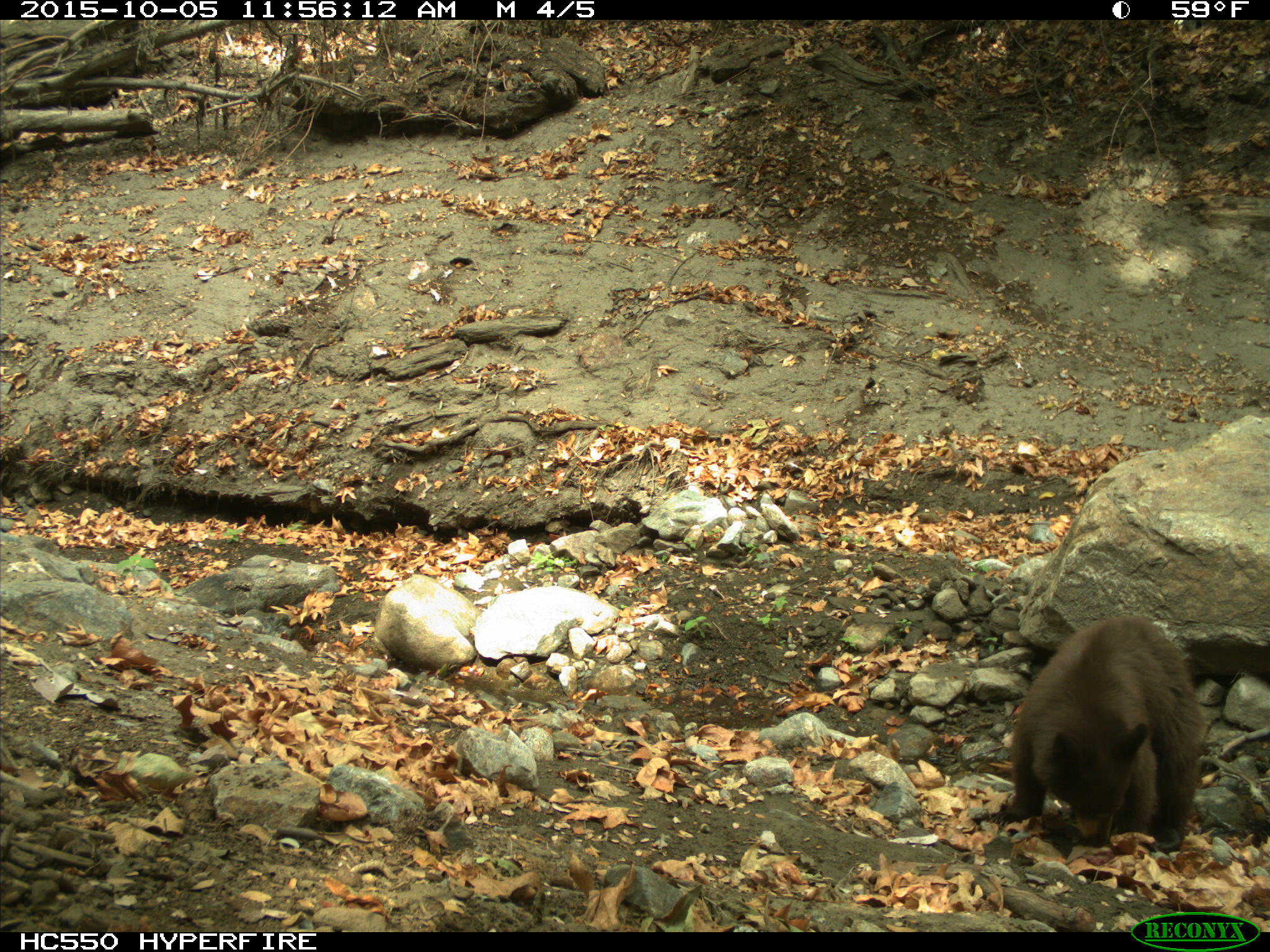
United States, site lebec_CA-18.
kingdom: Animalia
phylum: Chordata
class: Mammalia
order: Carnivora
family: Ursidae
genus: Ursus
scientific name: Ursus americanus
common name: american black bear